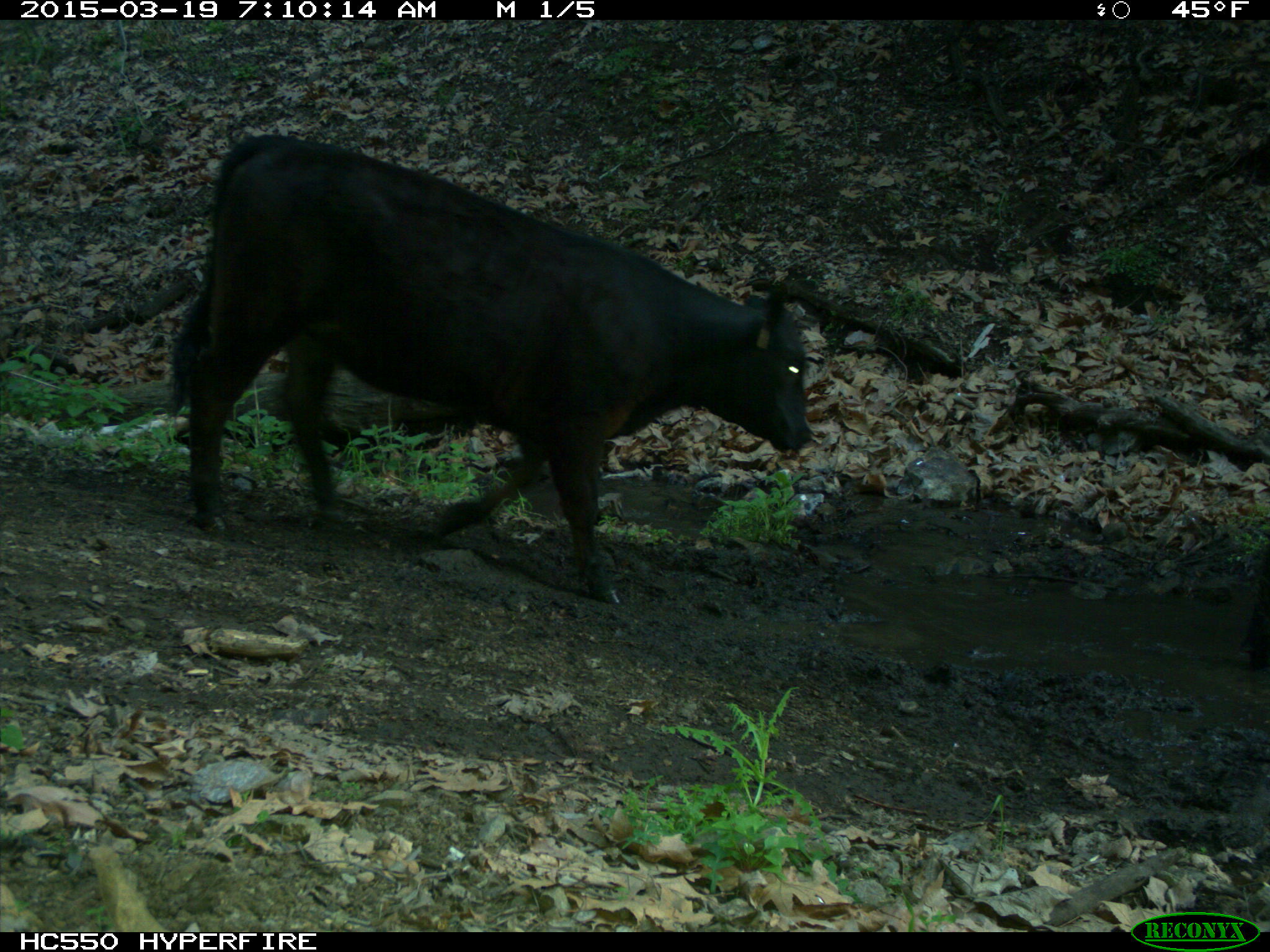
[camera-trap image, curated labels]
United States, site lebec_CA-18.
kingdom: Animalia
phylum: Chordata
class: Mammalia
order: Artiodactyla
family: Bovidae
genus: Bos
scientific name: Bos taurus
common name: domestic cow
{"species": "Bos taurus (domestic cow)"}